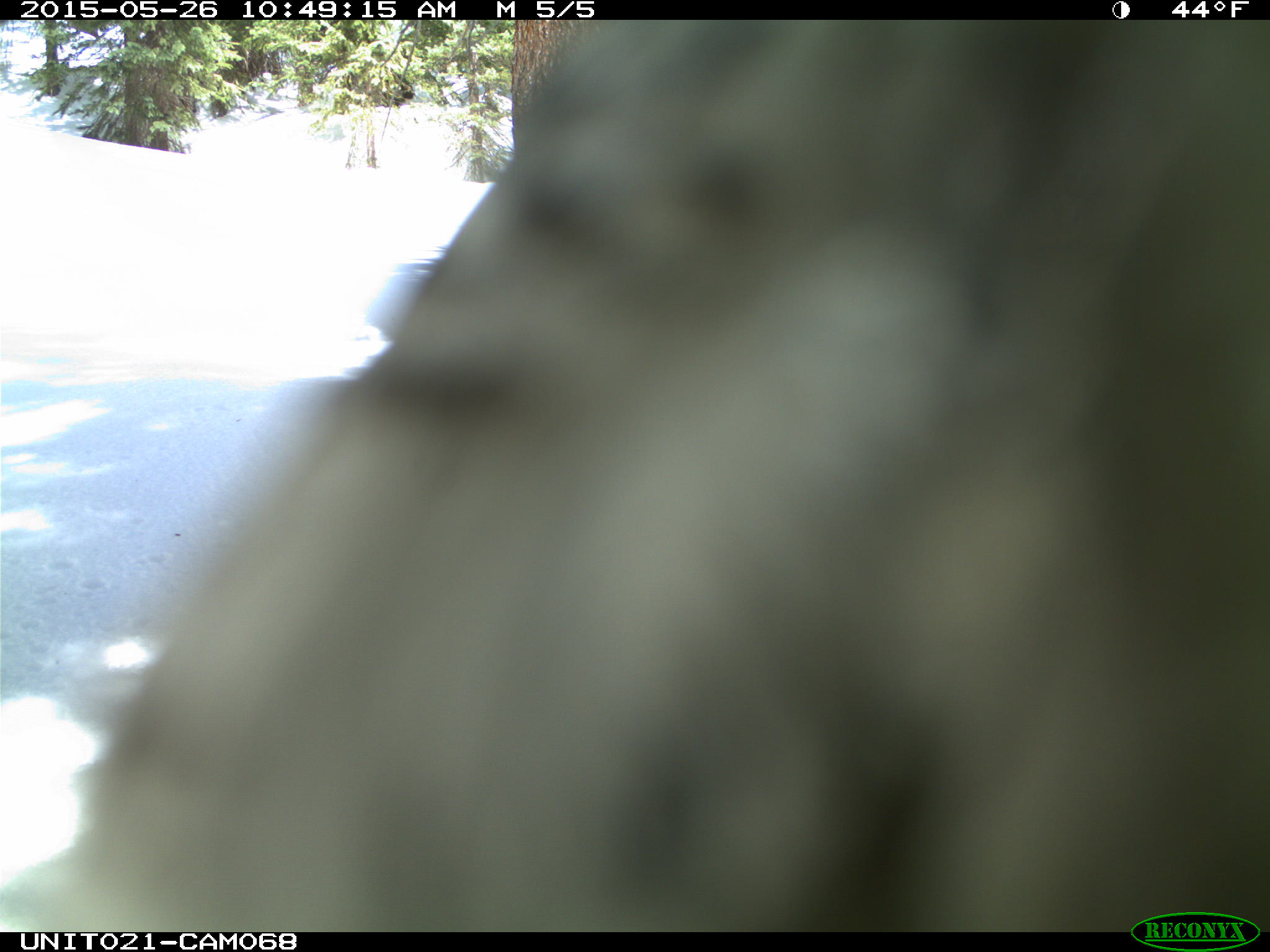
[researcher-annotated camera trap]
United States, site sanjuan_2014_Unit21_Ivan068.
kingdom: Animalia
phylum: Chordata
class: Aves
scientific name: Aves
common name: birds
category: unidentified bird